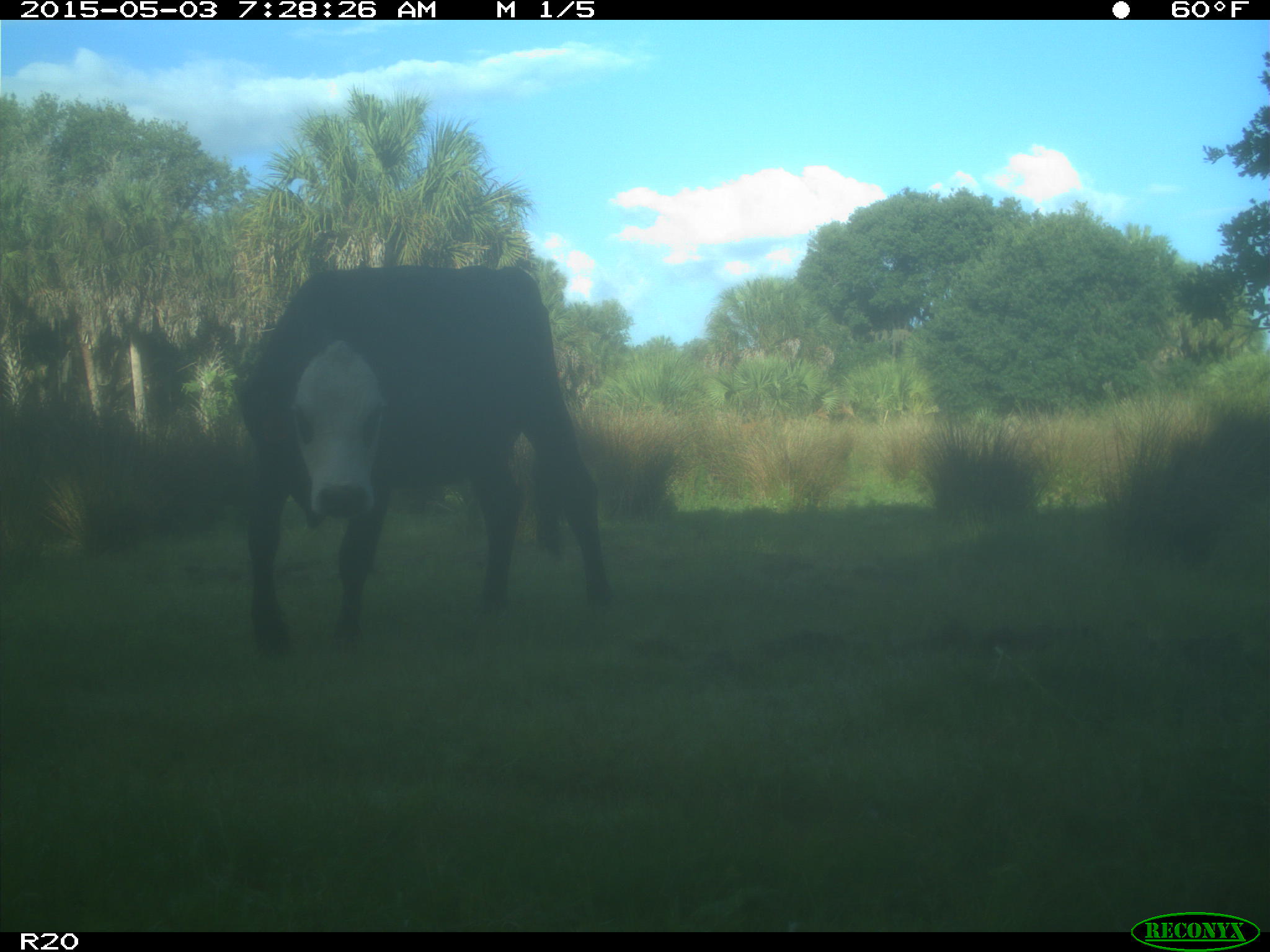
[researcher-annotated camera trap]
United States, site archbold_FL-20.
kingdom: Animalia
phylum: Chordata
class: Mammalia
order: Artiodactyla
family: Bovidae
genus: Bos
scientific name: Bos taurus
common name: domestic cow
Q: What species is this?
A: Bos taurus (domestic cow).